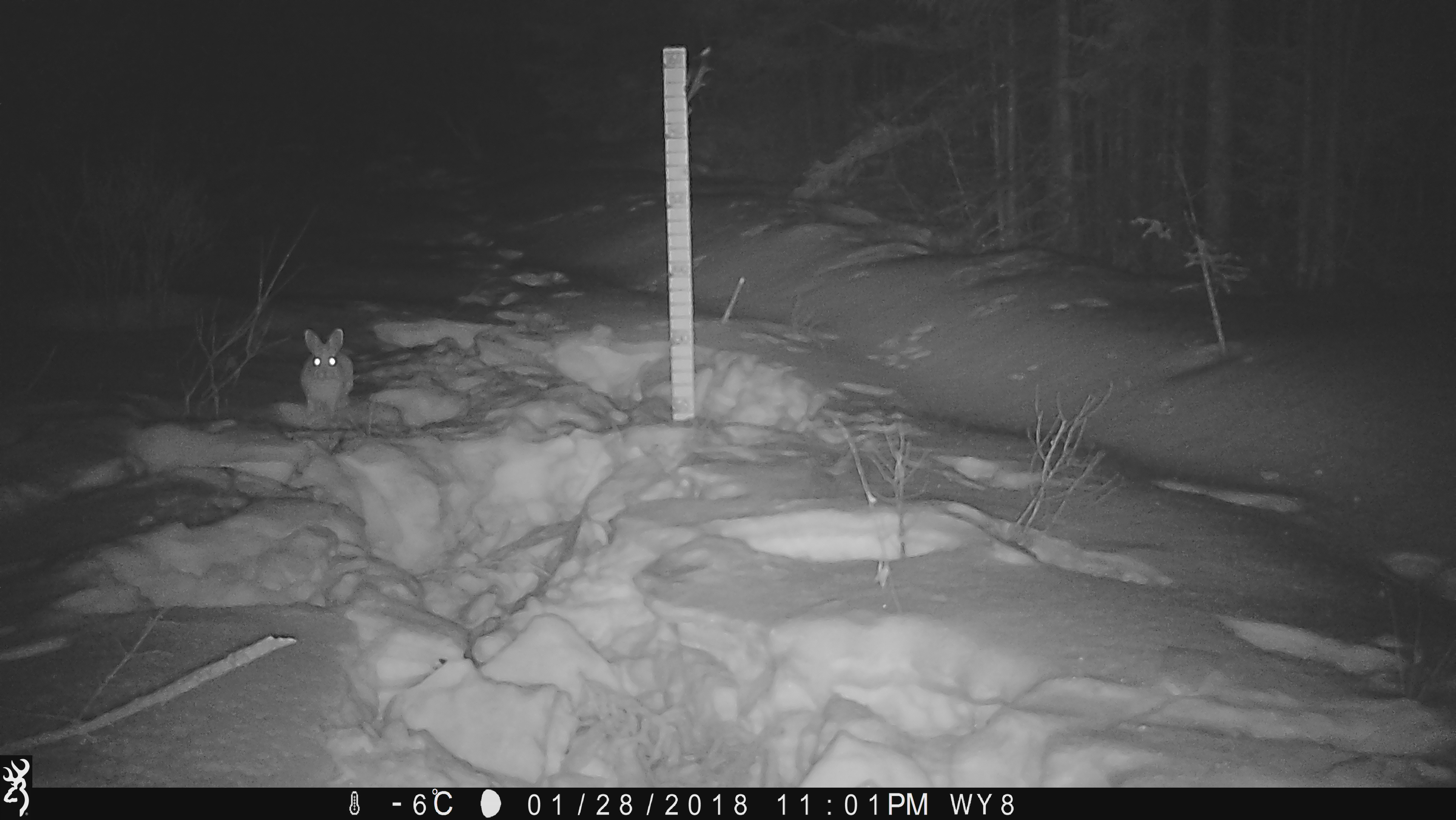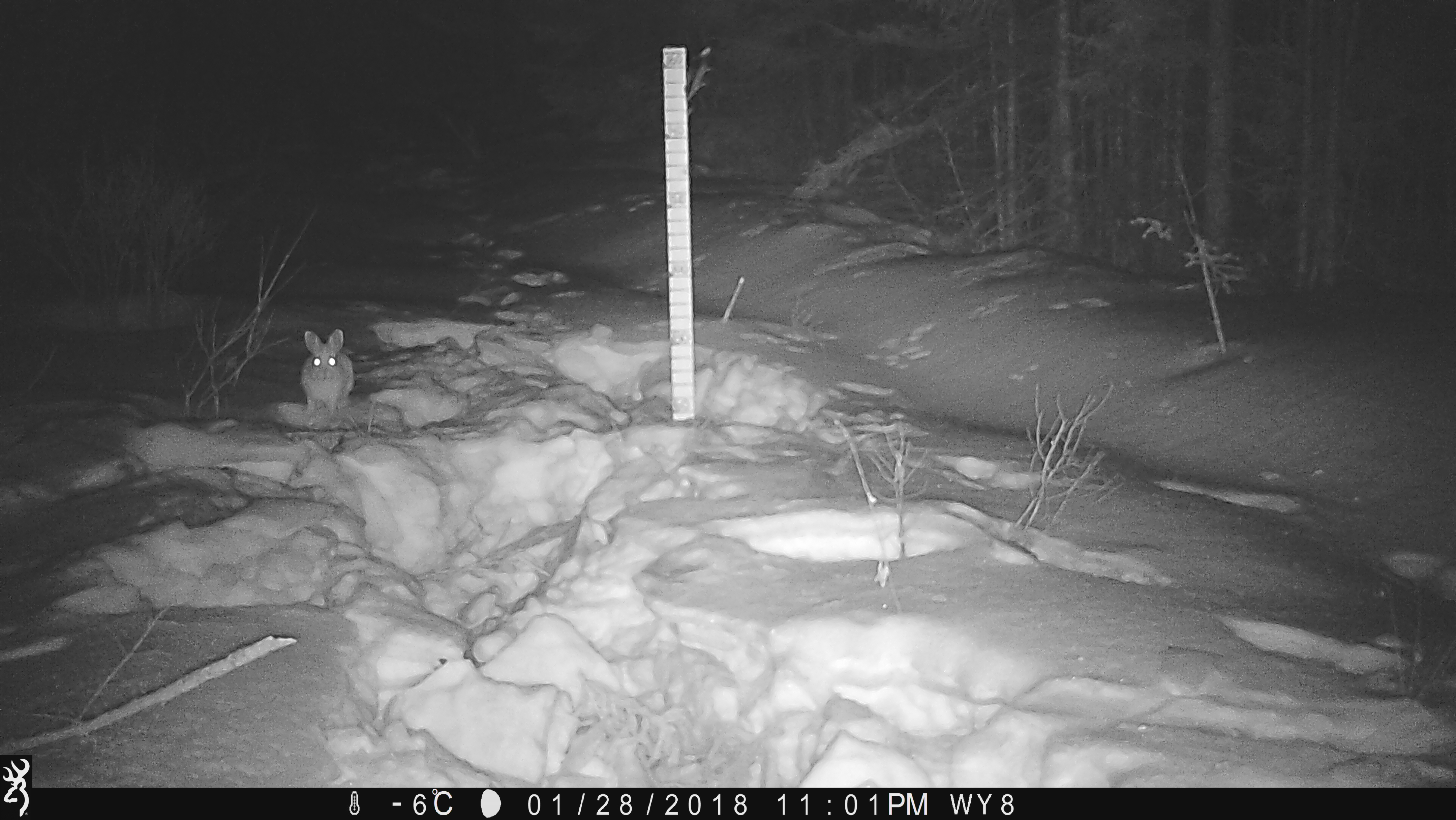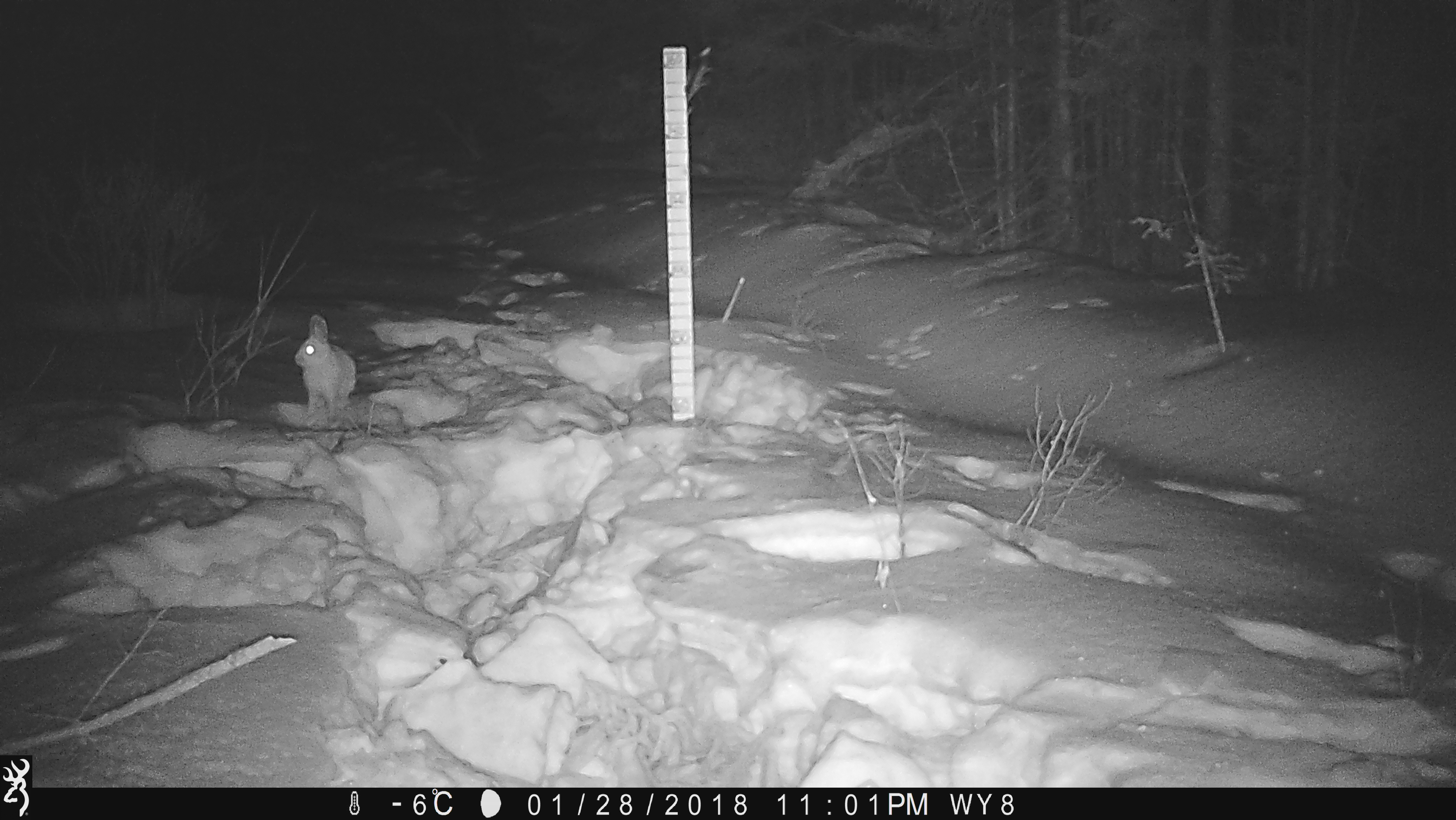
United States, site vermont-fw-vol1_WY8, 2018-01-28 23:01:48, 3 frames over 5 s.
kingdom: Animalia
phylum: Chordata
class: Mammalia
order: Lagomorpha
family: Leporidae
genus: Lepus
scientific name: Lepus americanus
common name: snowshoe hare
Snowshoe hare (Lepus americanus).